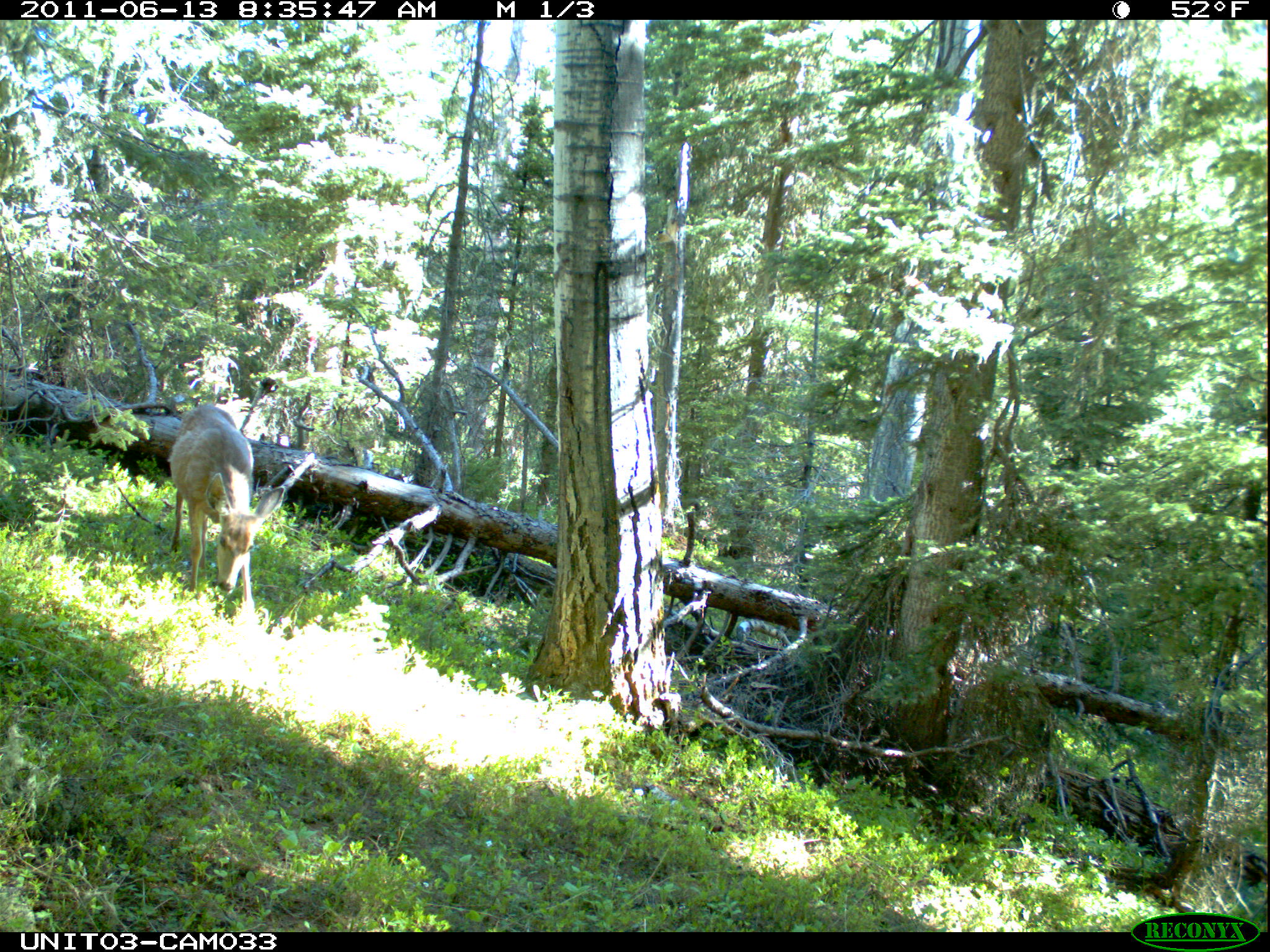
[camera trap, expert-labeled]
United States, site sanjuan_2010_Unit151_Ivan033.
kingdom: Animalia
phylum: Chordata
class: Mammalia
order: Artiodactyla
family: Cervidae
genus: Odocoileus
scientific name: Odocoileus hemionus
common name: mule deer